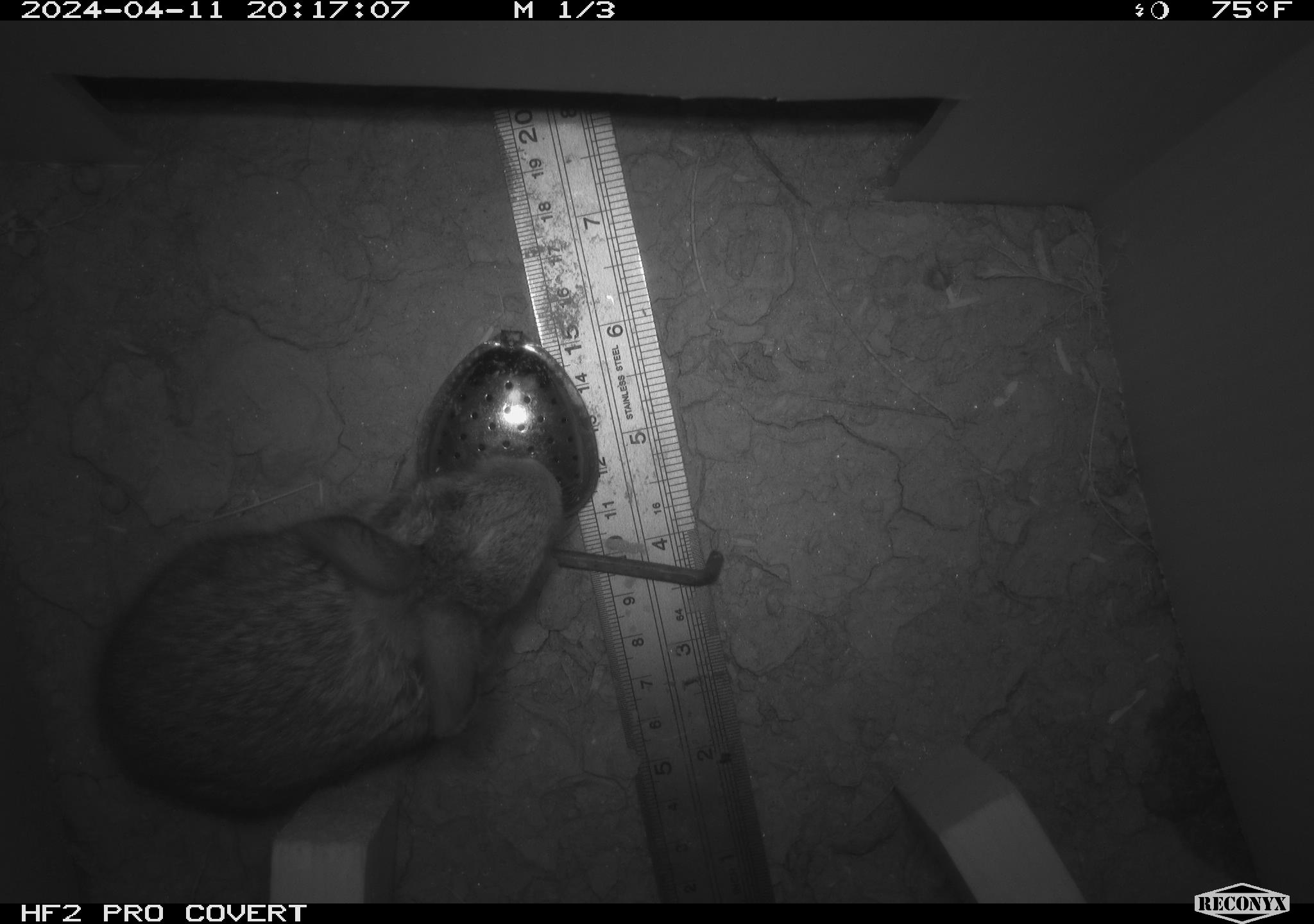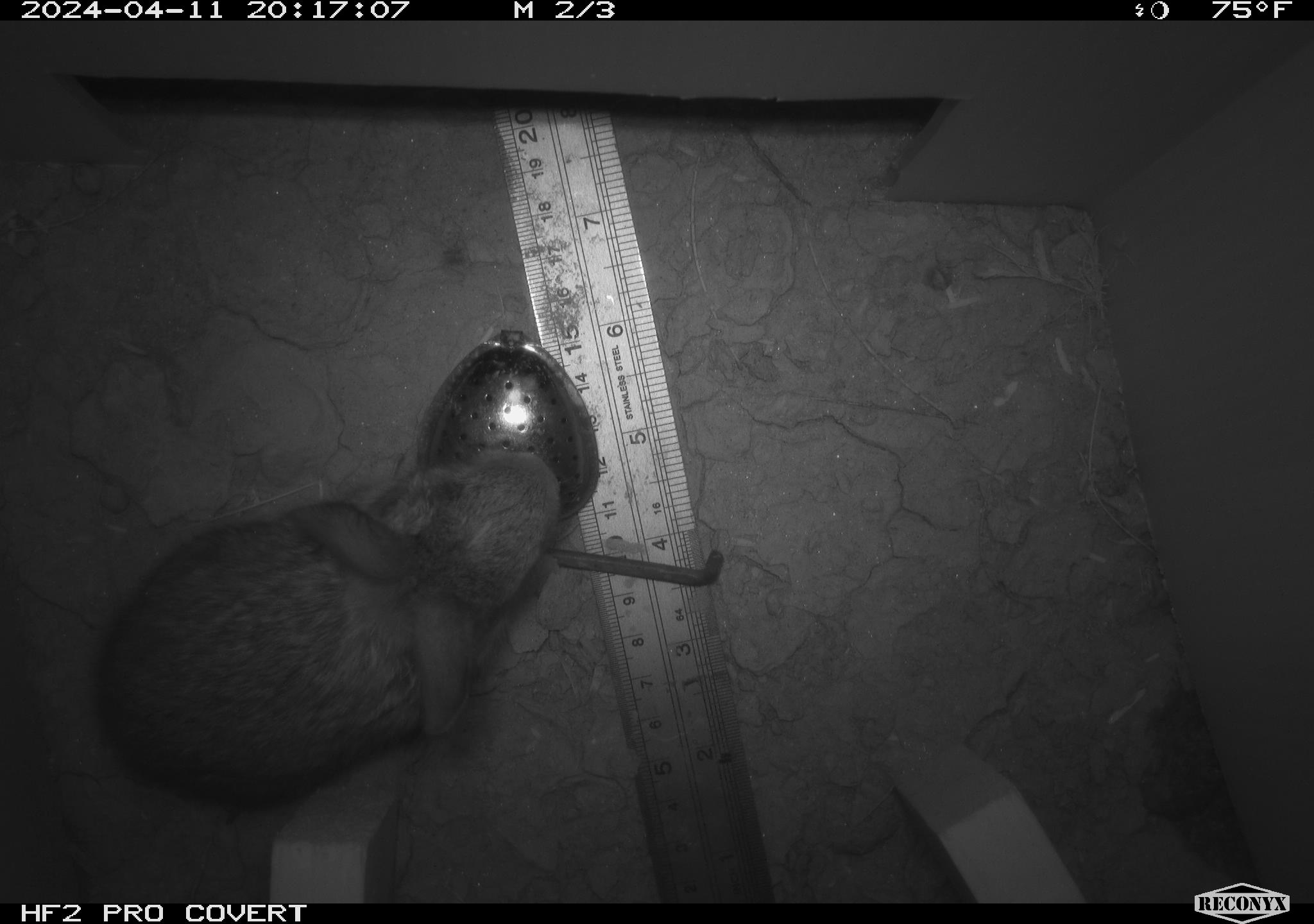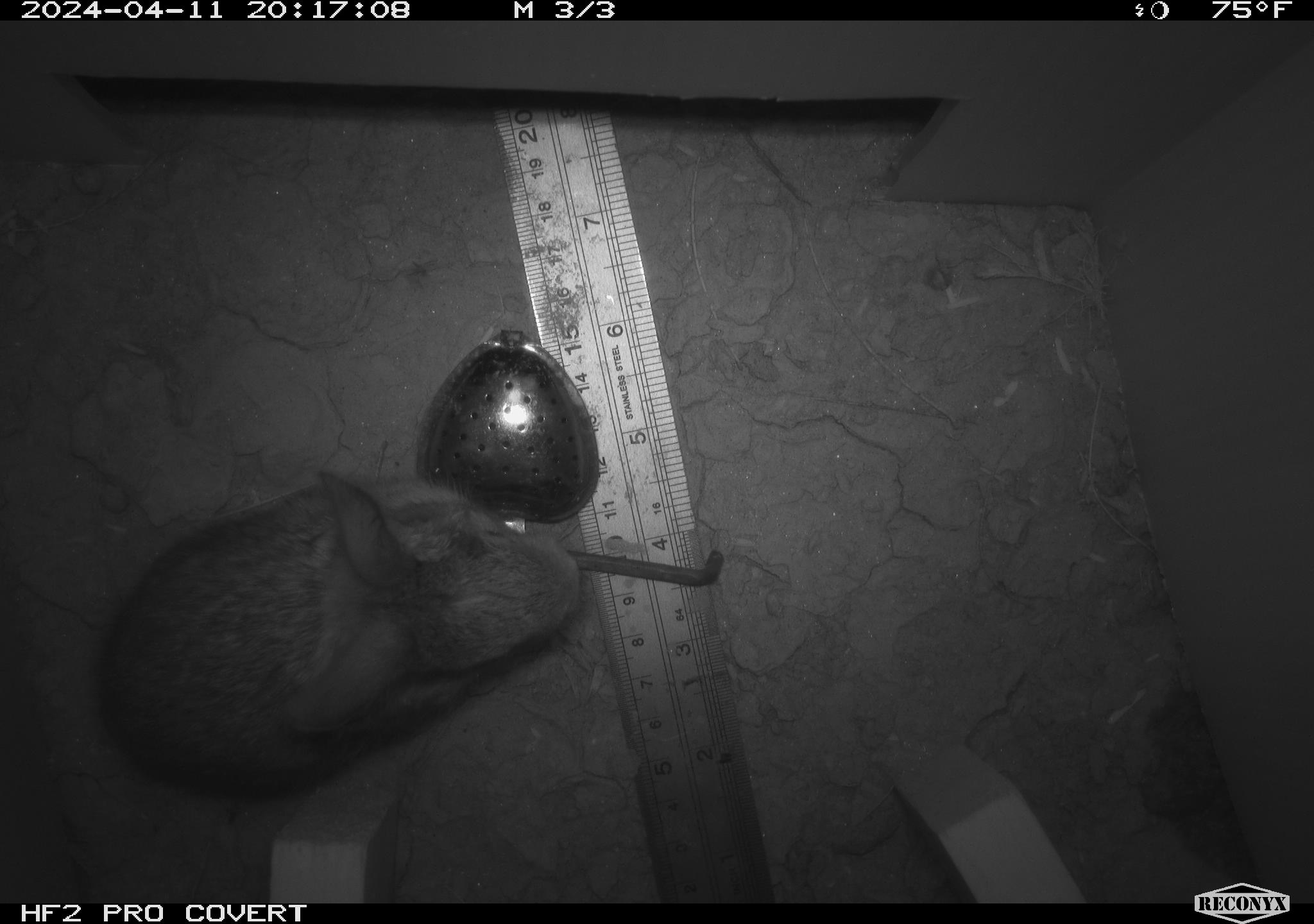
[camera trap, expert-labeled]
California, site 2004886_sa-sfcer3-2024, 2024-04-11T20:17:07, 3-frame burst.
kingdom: Animalia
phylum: Chordata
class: Mammalia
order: Lagomorpha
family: Leporidae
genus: Sylvilagus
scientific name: Sylvilagus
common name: cottontail rabbits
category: sylvilagus species